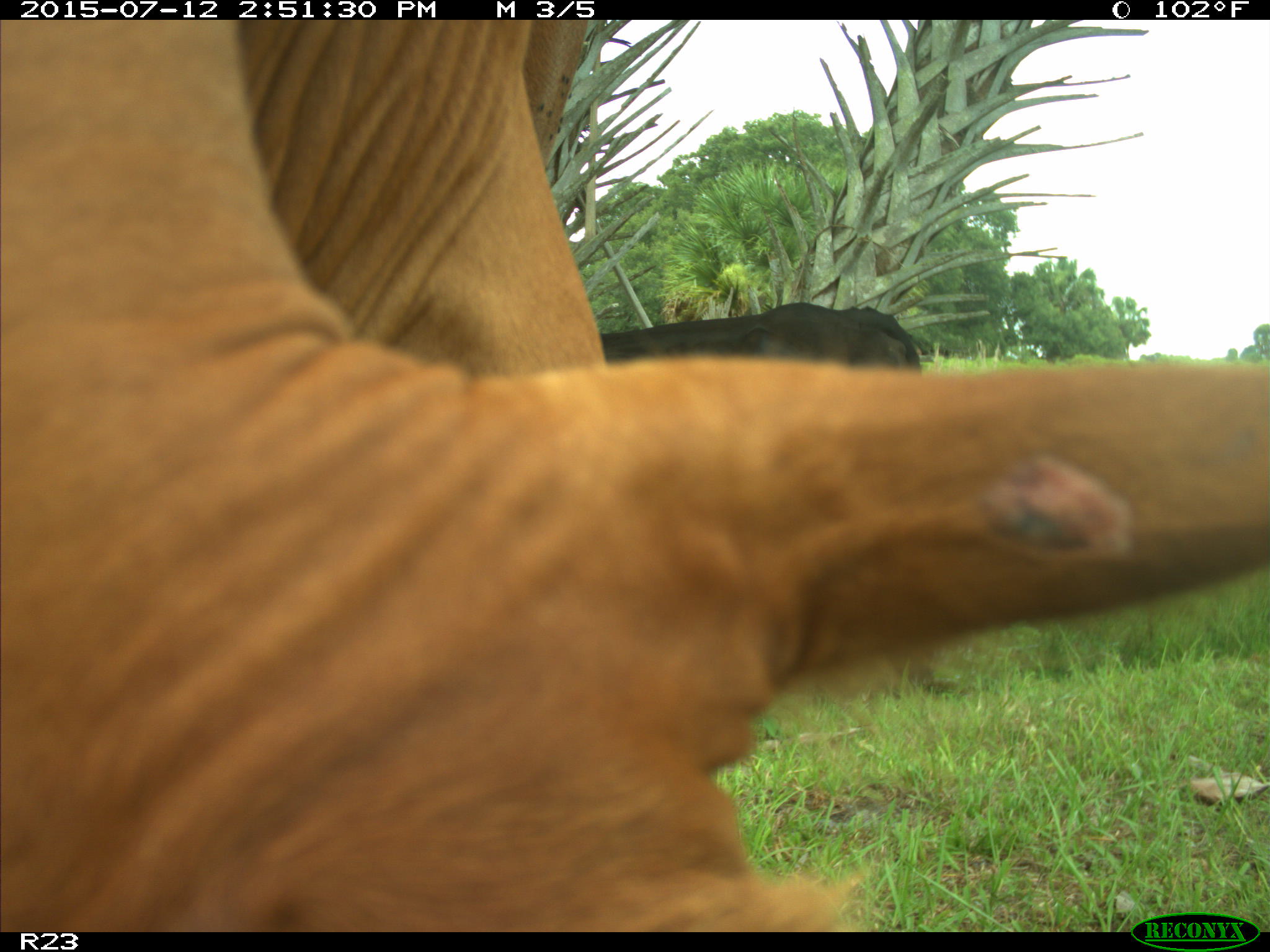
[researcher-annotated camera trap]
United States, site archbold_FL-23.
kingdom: Animalia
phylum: Chordata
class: Mammalia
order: Artiodactyla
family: Bovidae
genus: Bos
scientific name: Bos taurus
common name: domestic cow